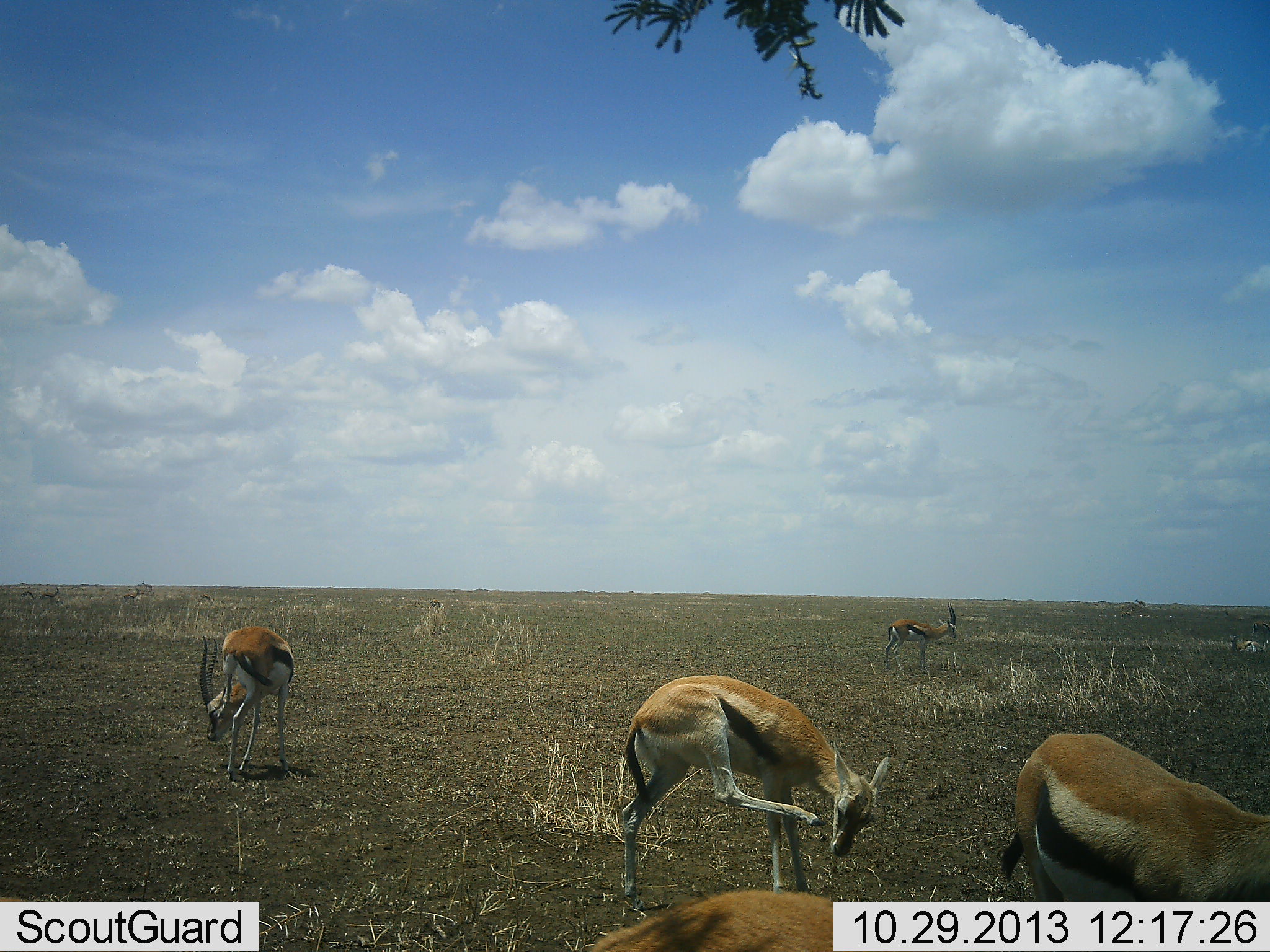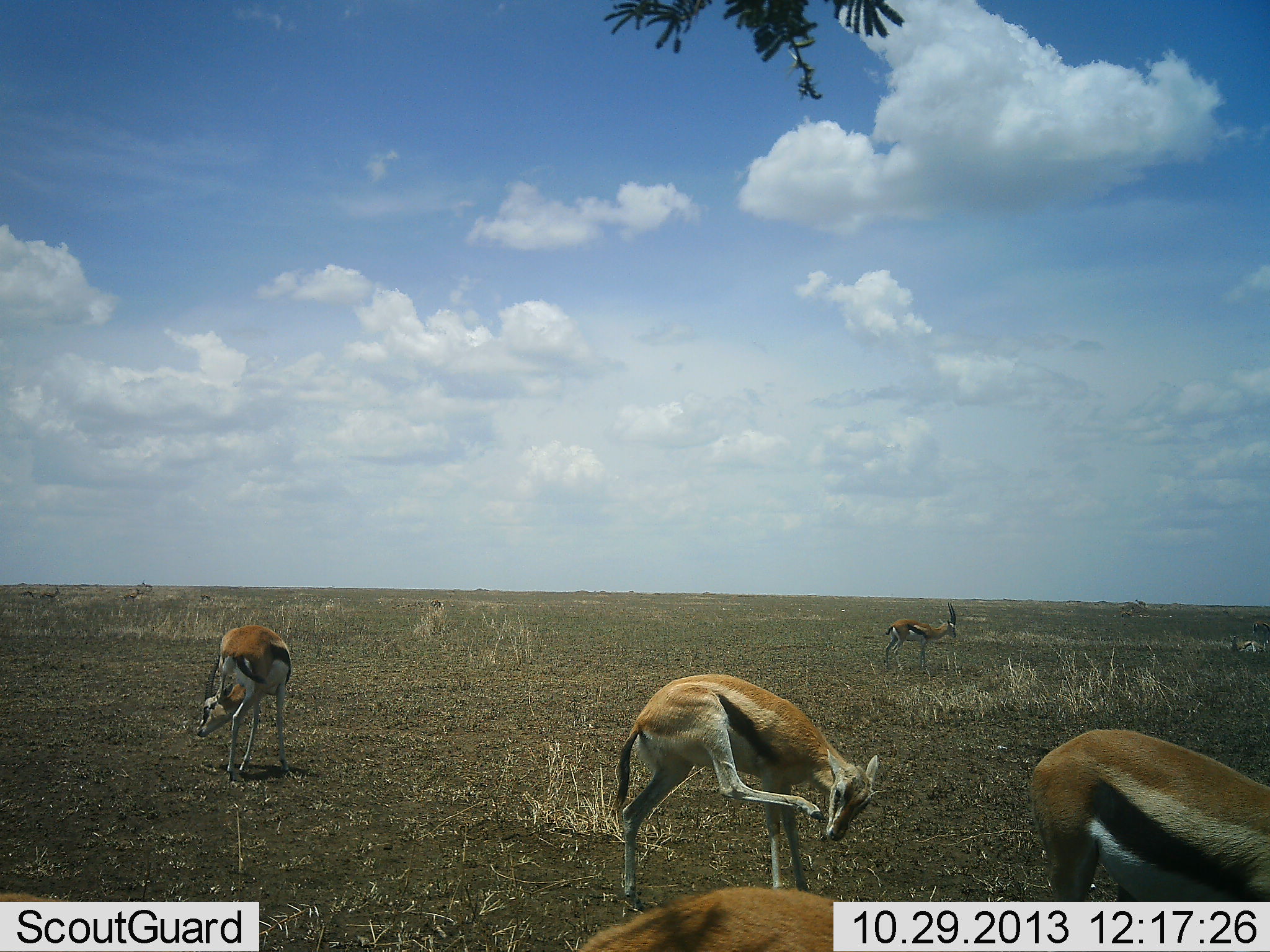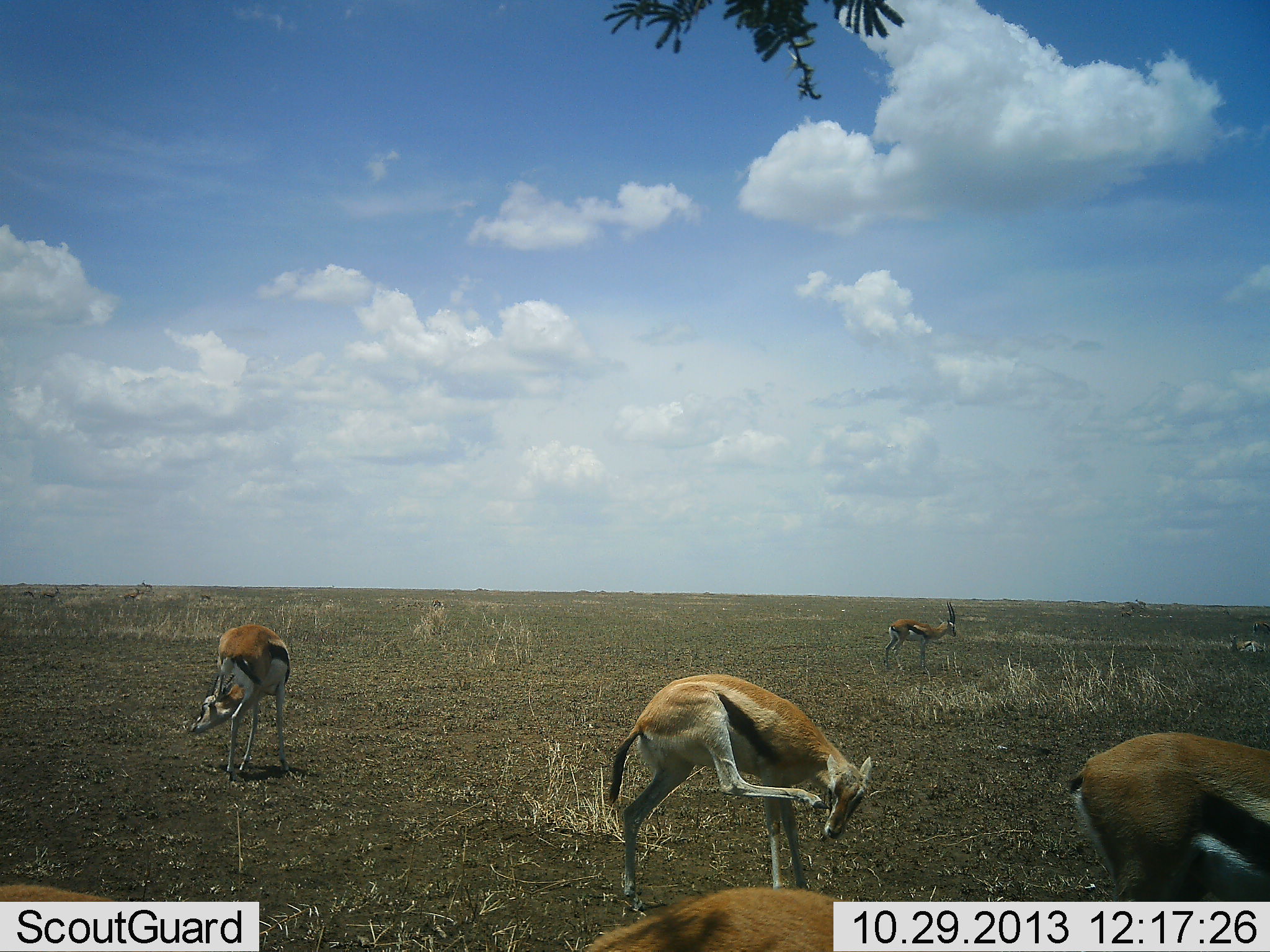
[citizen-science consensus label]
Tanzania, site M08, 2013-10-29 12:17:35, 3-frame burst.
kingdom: Animalia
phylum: Chordata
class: Mammalia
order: Artiodactyla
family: Bovidae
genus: Eudorcas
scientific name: Eudorcas thomsonii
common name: thomson's gazelle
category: gazellethomsons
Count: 4.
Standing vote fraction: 89%.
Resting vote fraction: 26%.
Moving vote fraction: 26%.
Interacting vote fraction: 5%.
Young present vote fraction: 0%.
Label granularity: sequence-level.